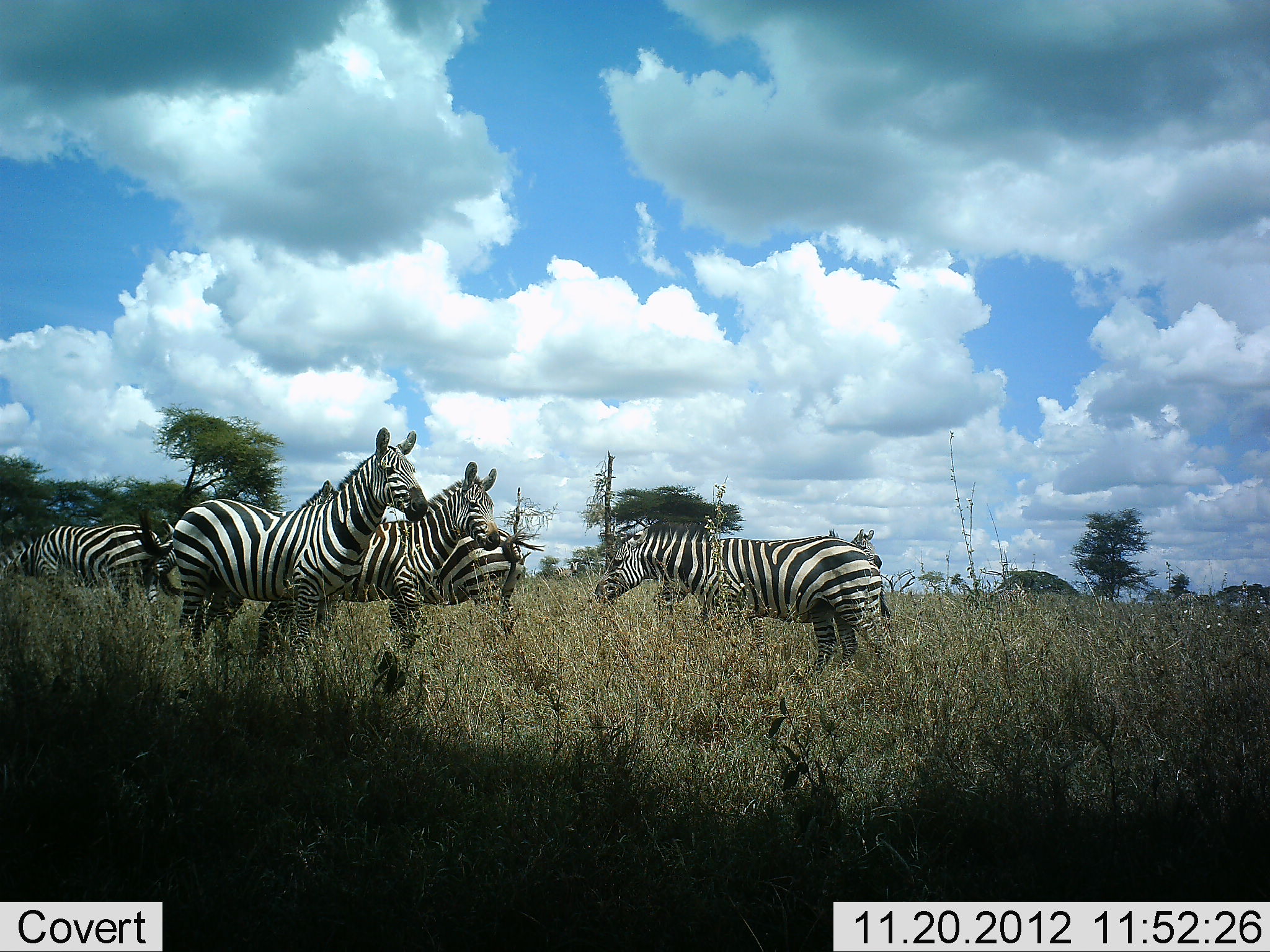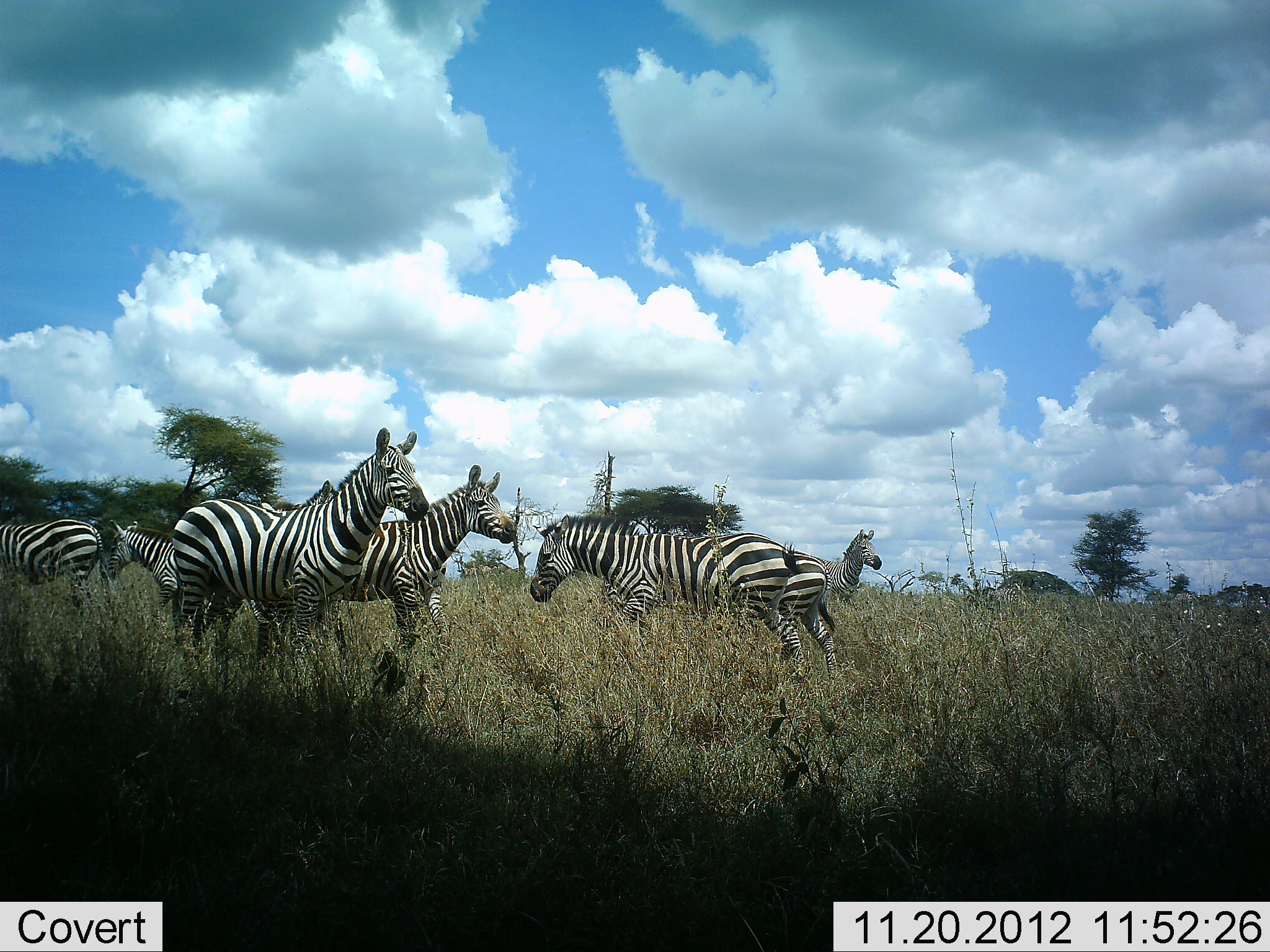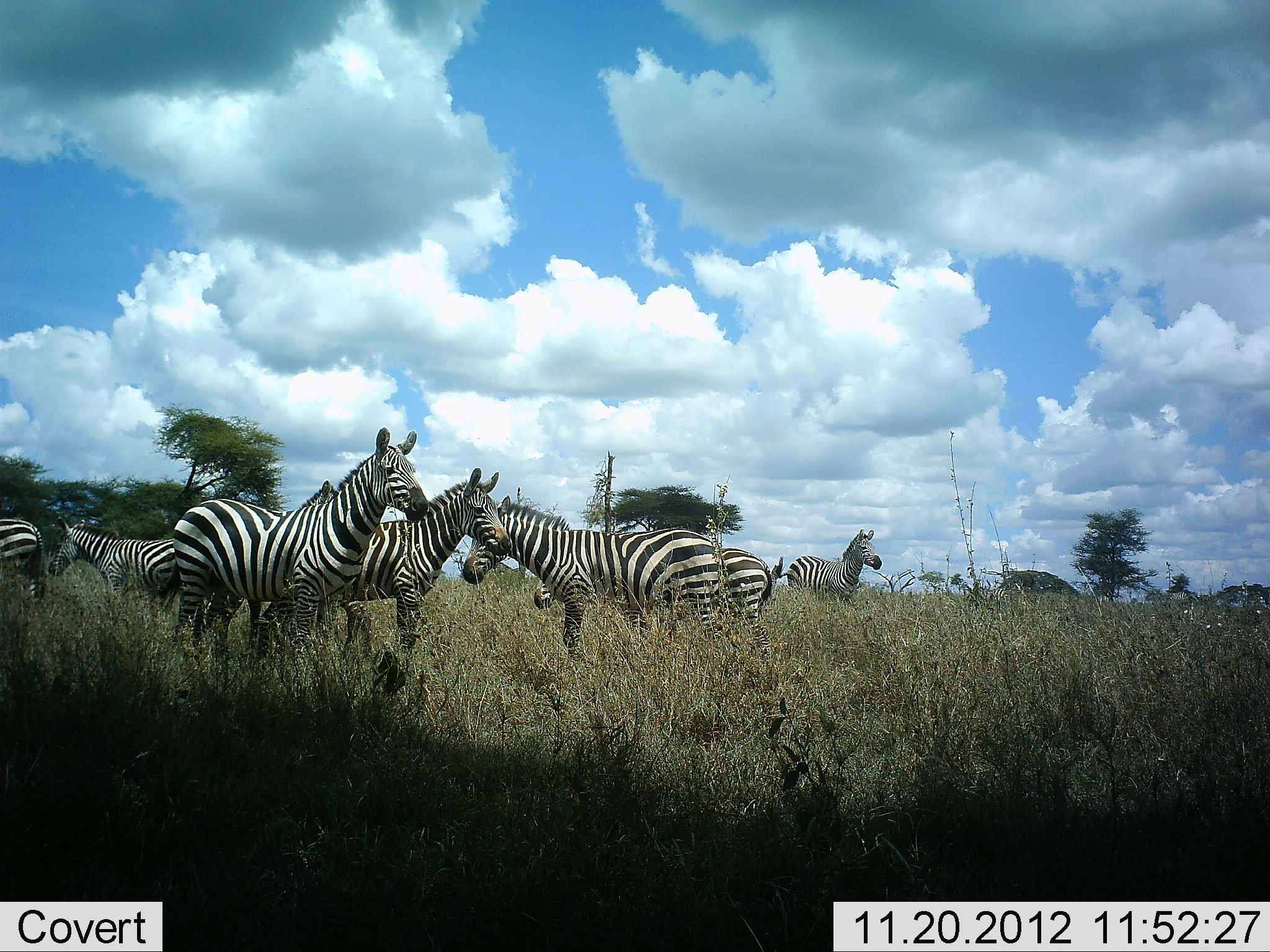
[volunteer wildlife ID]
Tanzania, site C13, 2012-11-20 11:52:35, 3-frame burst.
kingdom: Animalia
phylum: Chordata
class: Mammalia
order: Perissodactyla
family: Equidae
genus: Equus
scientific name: Equus quagga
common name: plains zebra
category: zebra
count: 8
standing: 50%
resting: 0%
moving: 90%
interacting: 10%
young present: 0%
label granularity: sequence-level